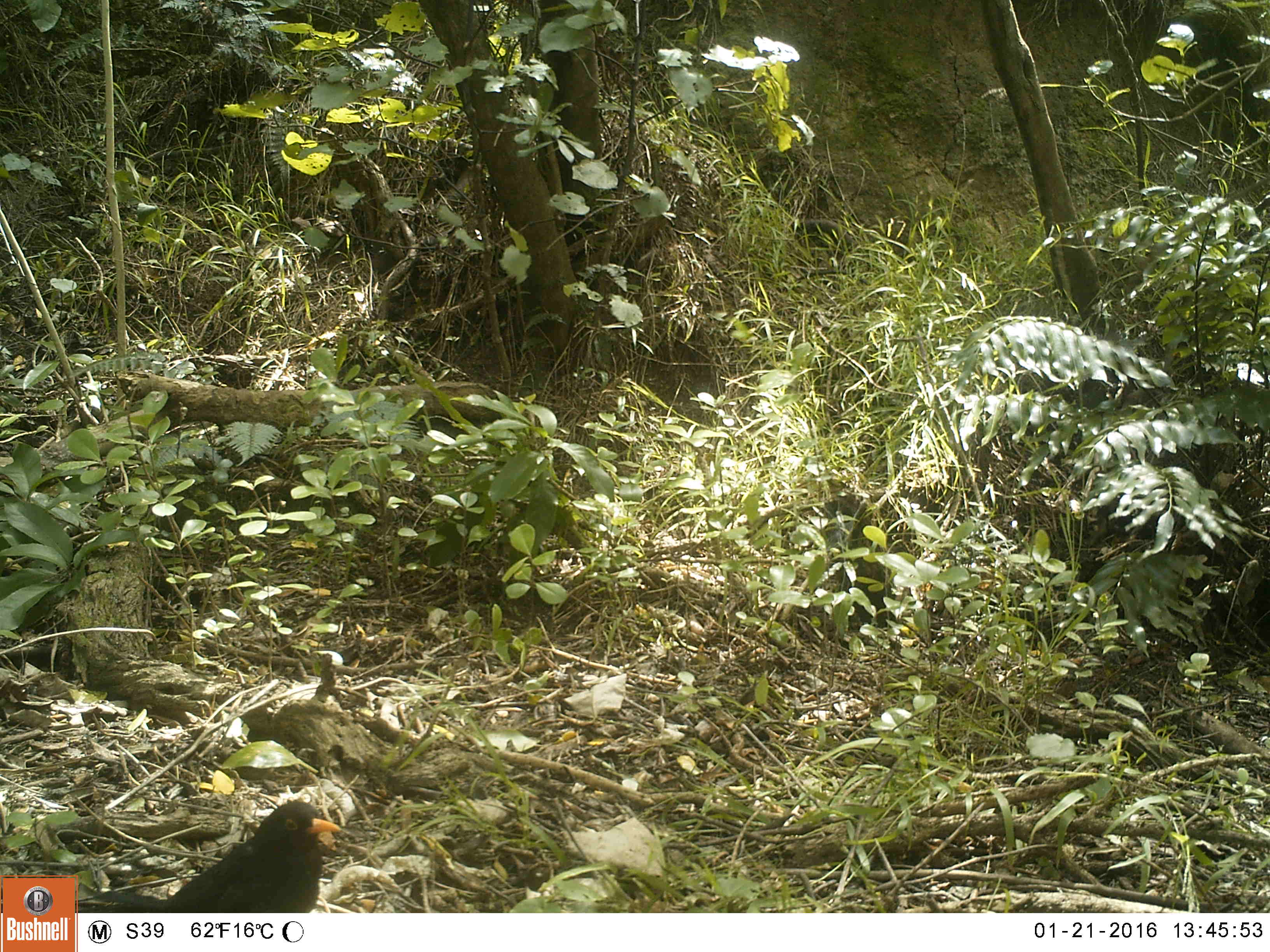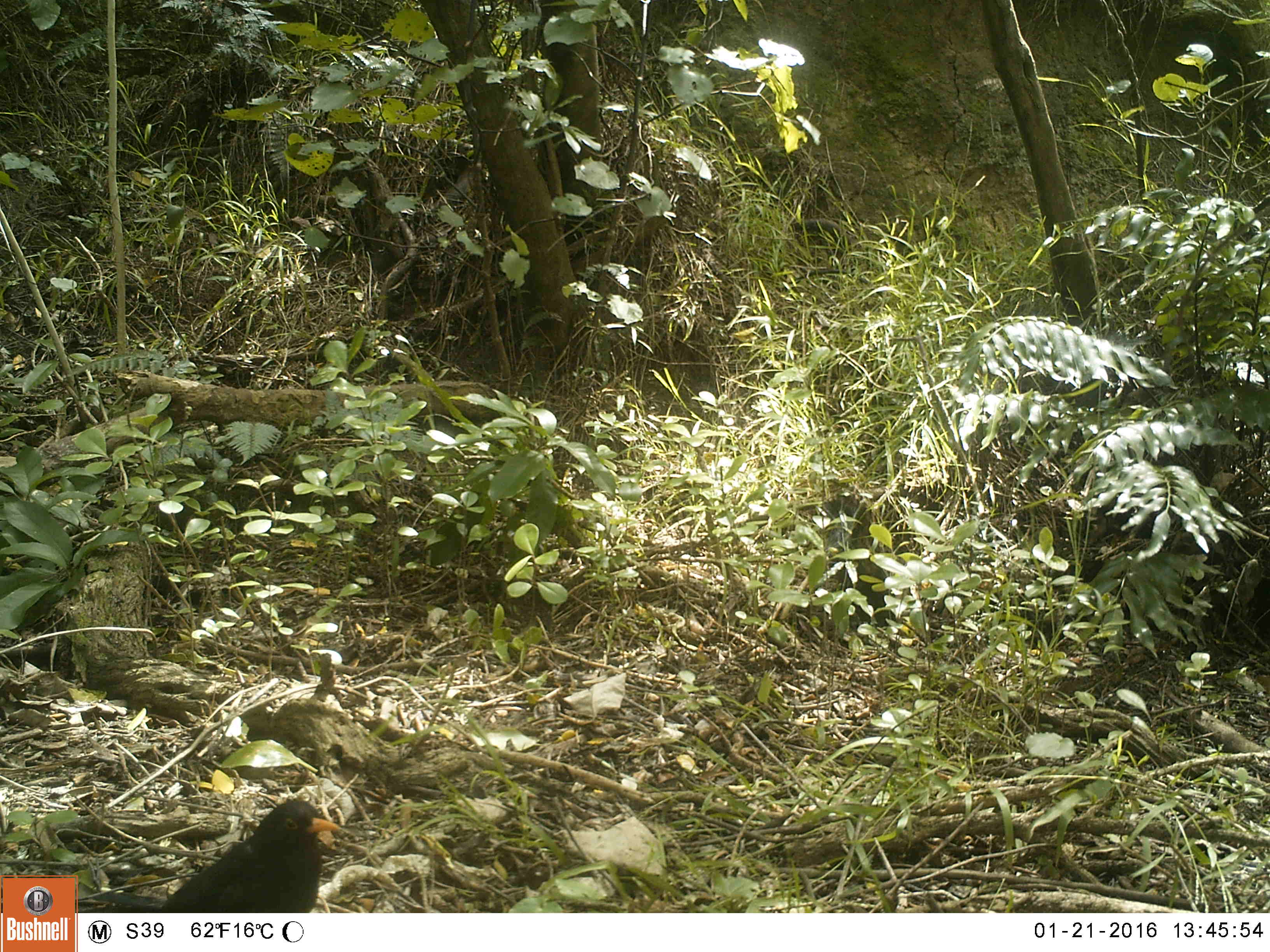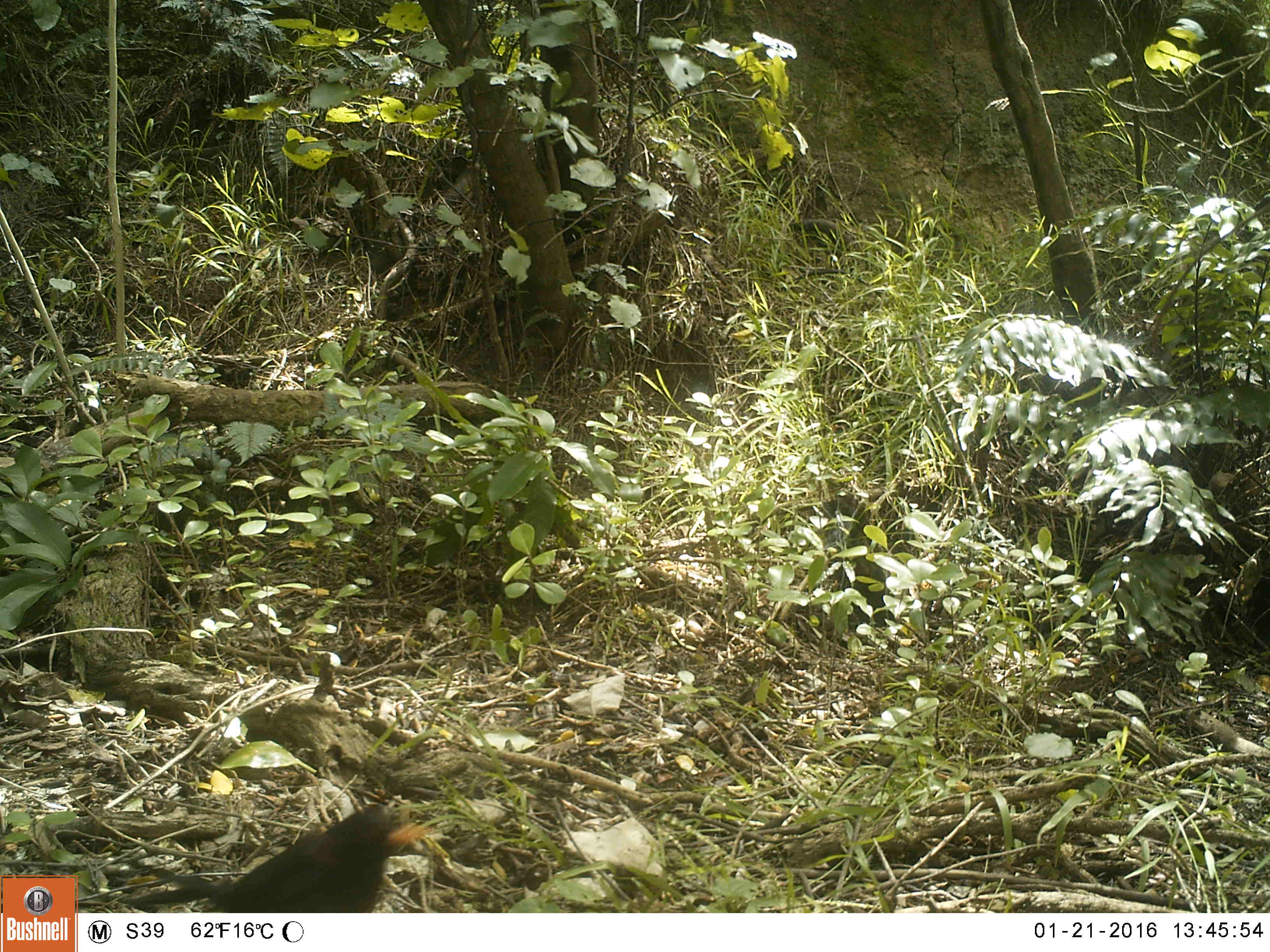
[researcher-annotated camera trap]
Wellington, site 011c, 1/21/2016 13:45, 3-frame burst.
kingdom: Animalia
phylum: Chordata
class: Aves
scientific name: Aves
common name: bird